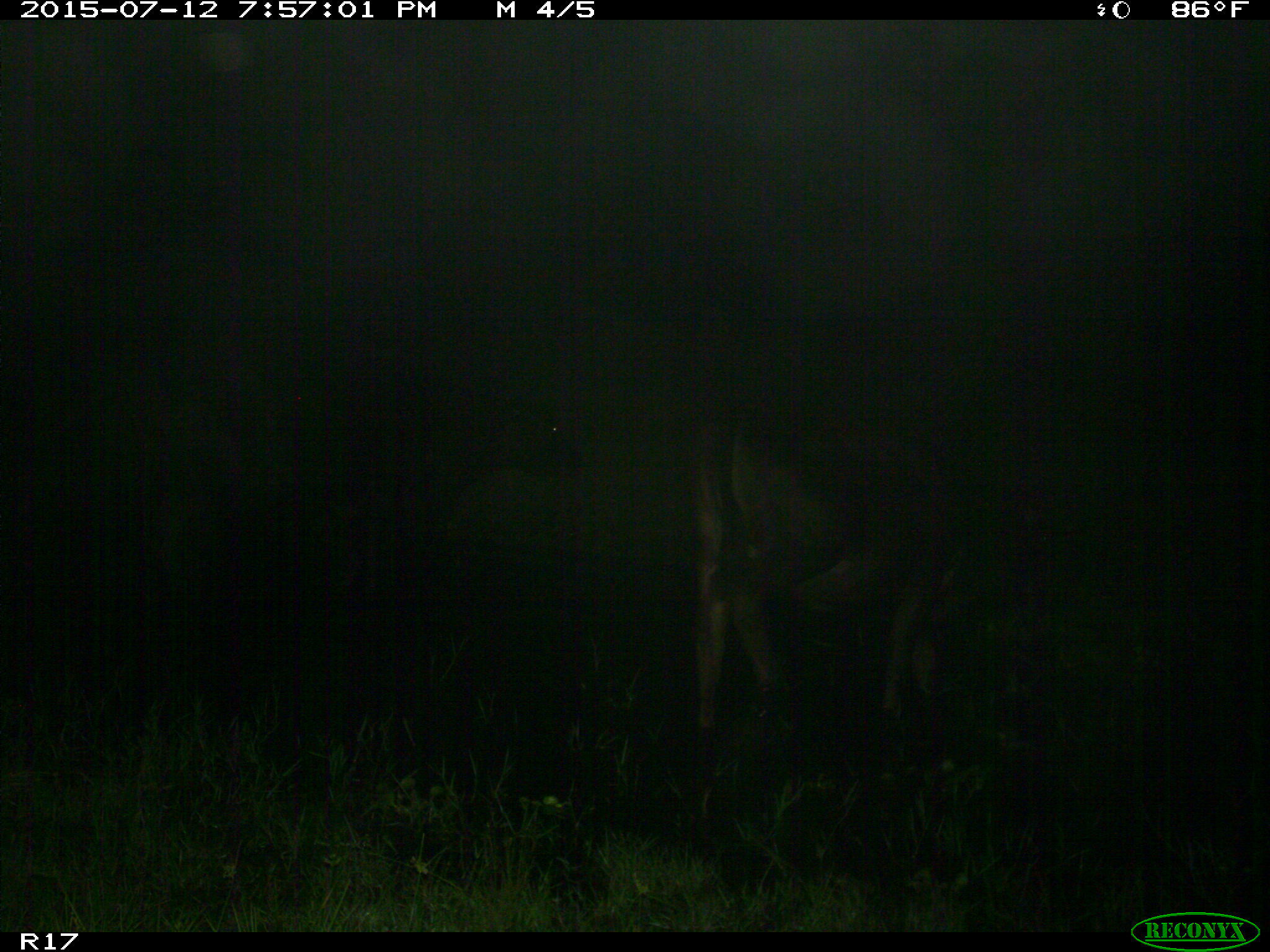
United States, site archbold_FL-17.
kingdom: Animalia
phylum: Chordata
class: Mammalia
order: Artiodactyla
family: Bovidae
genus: Bos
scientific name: Bos taurus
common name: domestic cow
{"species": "Bos taurus (domestic cow)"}